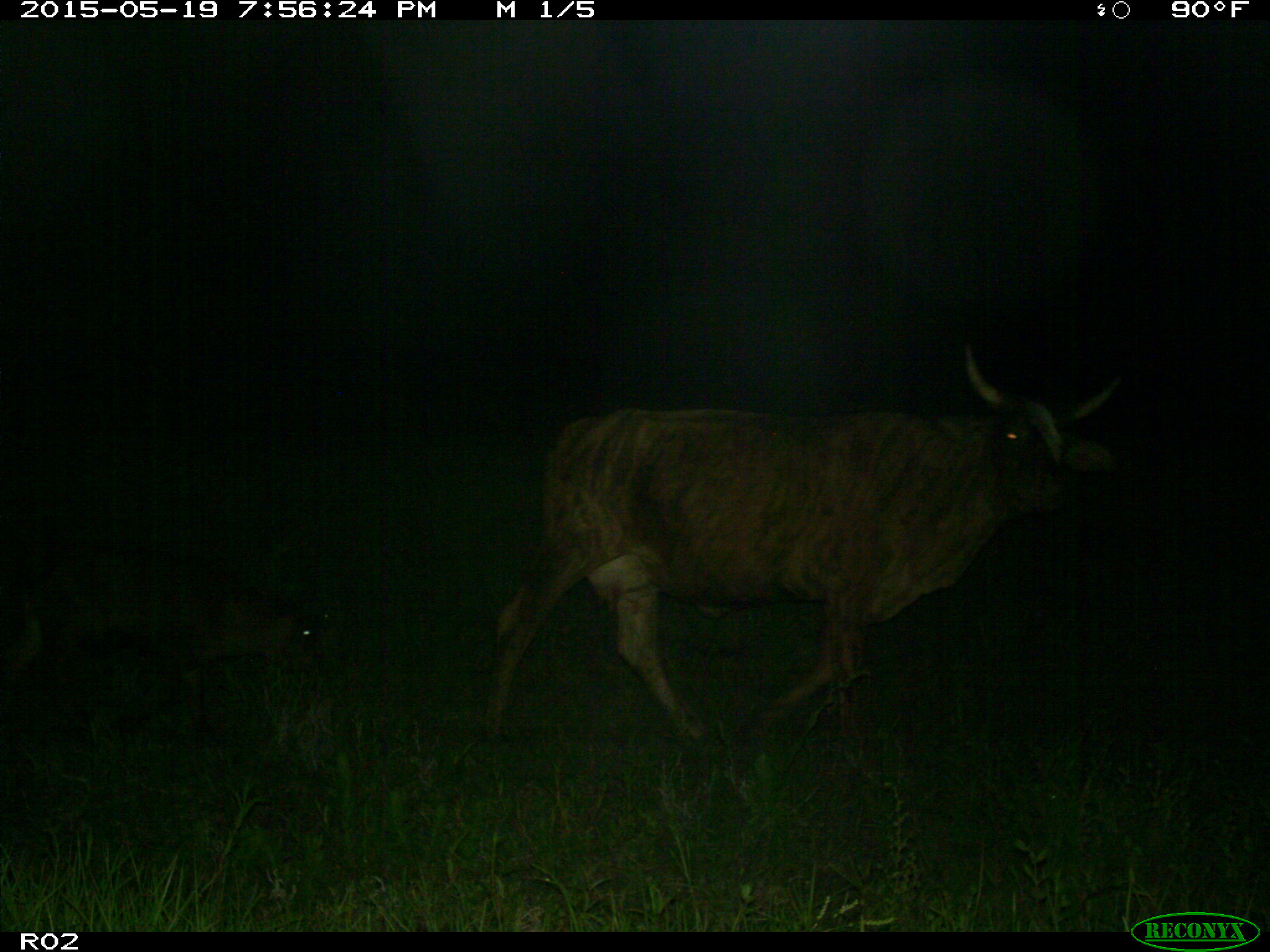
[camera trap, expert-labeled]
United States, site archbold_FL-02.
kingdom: Animalia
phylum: Chordata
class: Mammalia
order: Artiodactyla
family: Bovidae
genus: Bos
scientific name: Bos taurus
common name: domestic cow